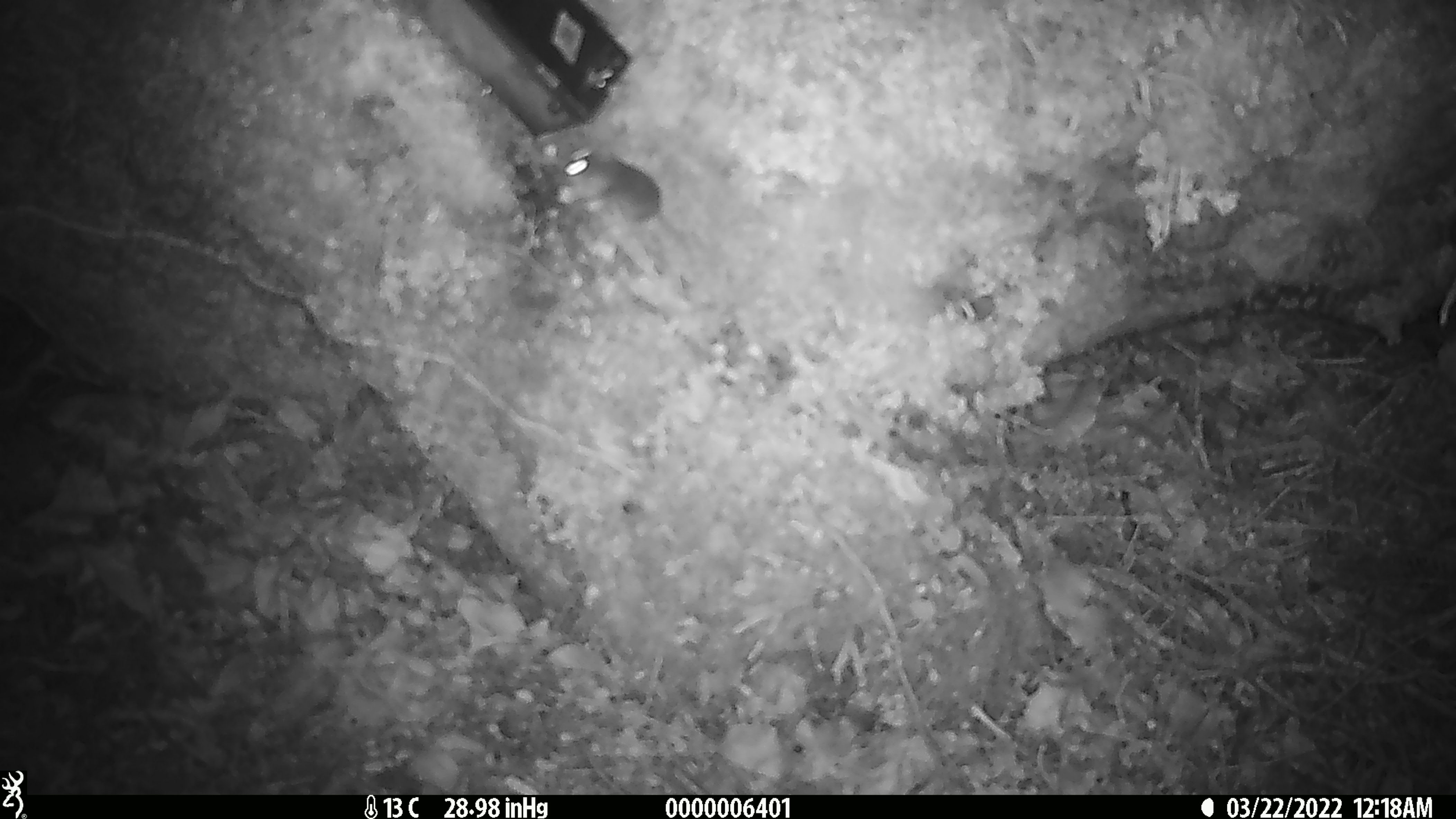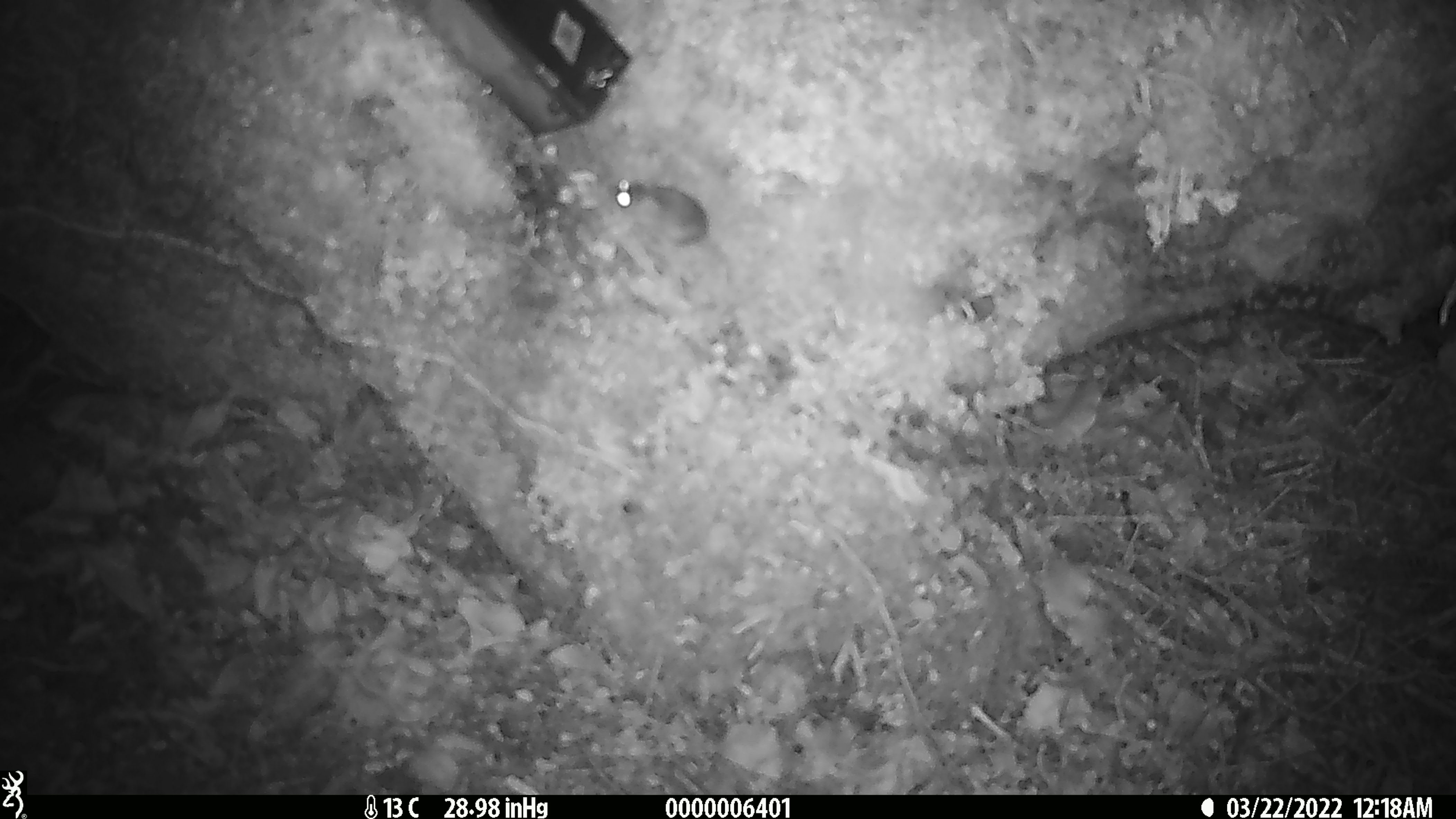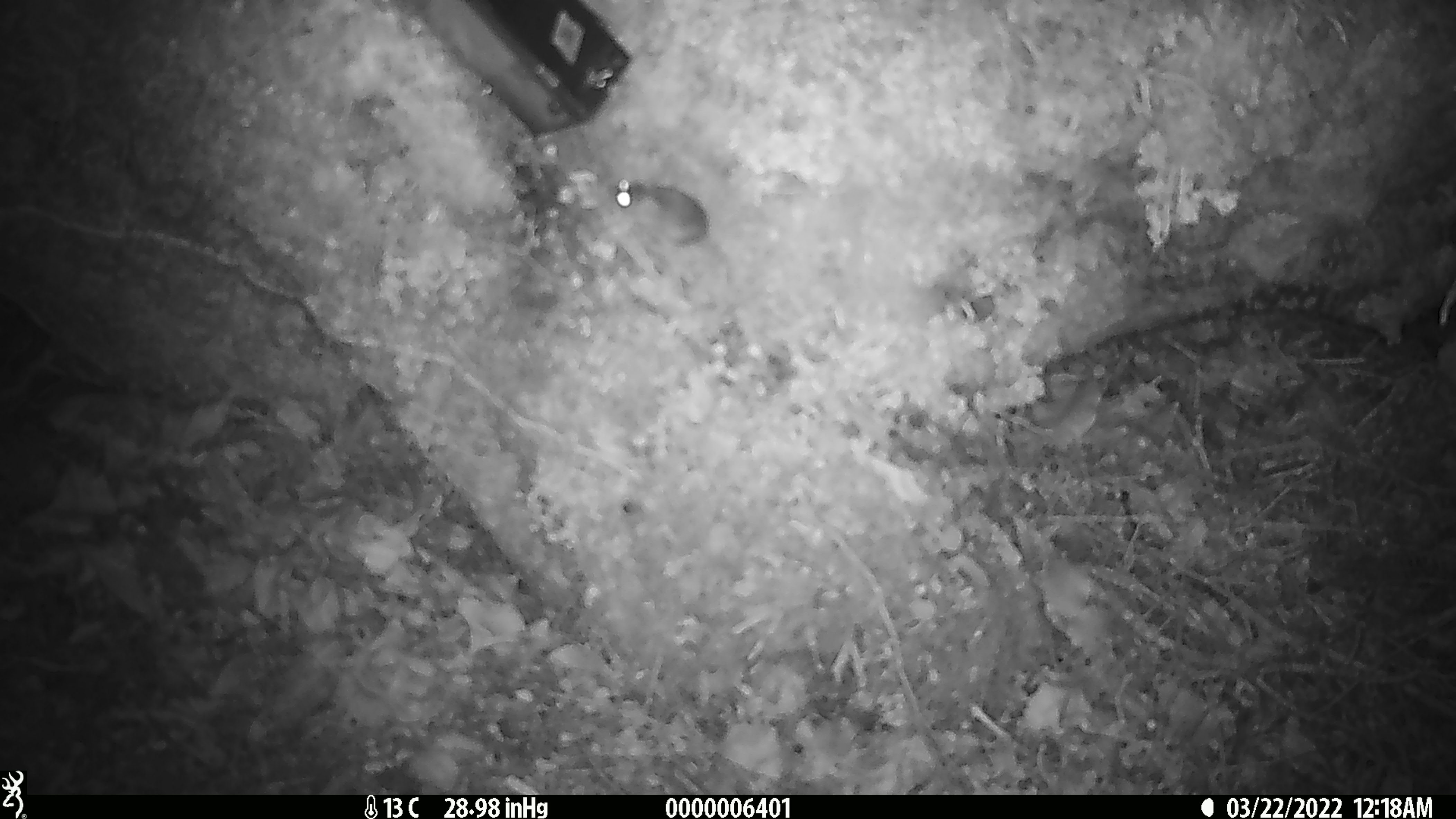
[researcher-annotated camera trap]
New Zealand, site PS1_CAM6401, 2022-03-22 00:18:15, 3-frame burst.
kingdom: Animalia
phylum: Chordata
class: Mammalia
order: Rodentia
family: Muridae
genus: Mus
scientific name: Mus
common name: mouse